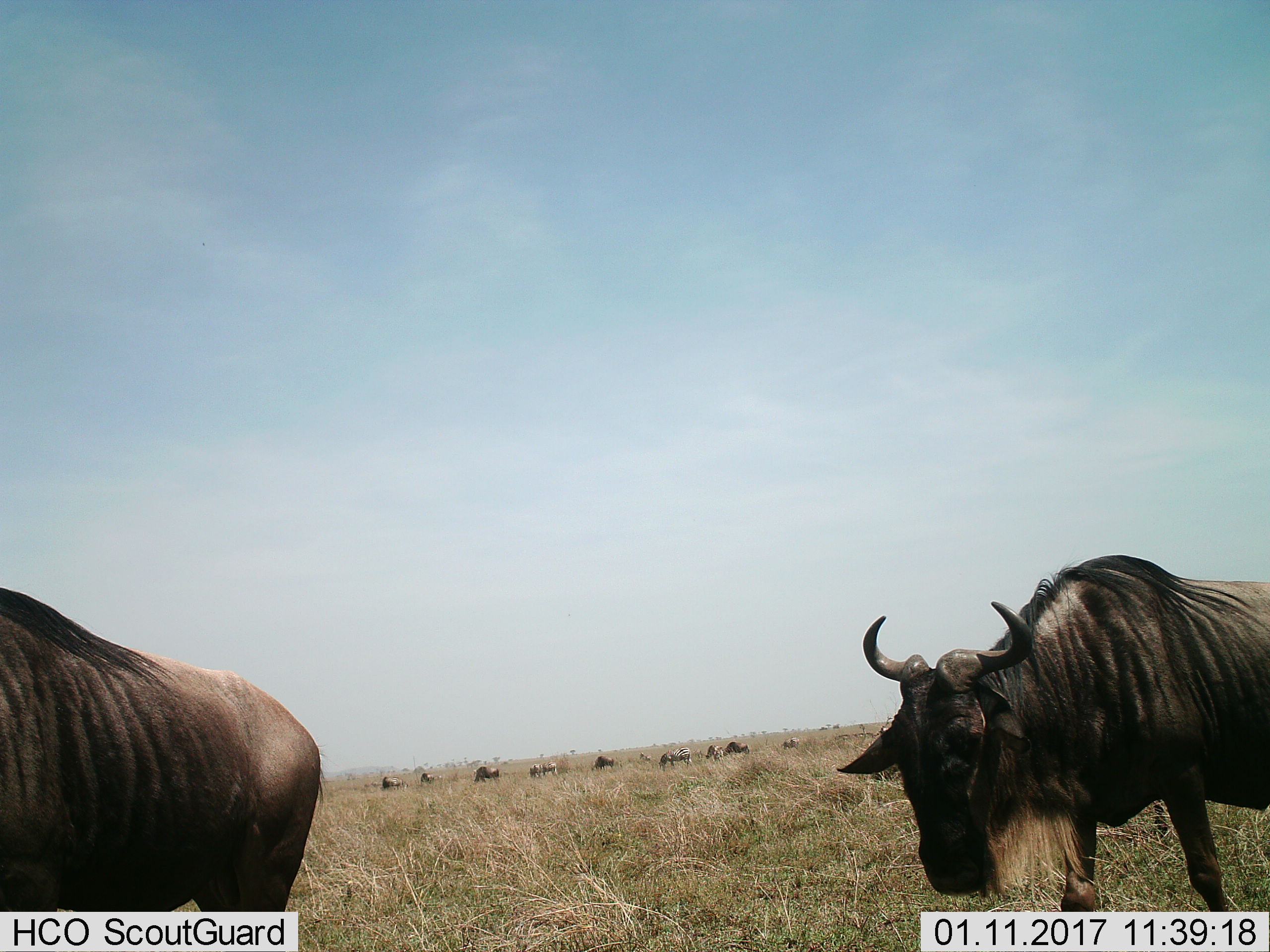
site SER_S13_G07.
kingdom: Animalia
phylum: Chordata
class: Mammalia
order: Artiodactyla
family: Bovidae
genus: Connochaetes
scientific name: Connochaetes taurinus taurinus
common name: blue wildebeest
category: wildebeestblue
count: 6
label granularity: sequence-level